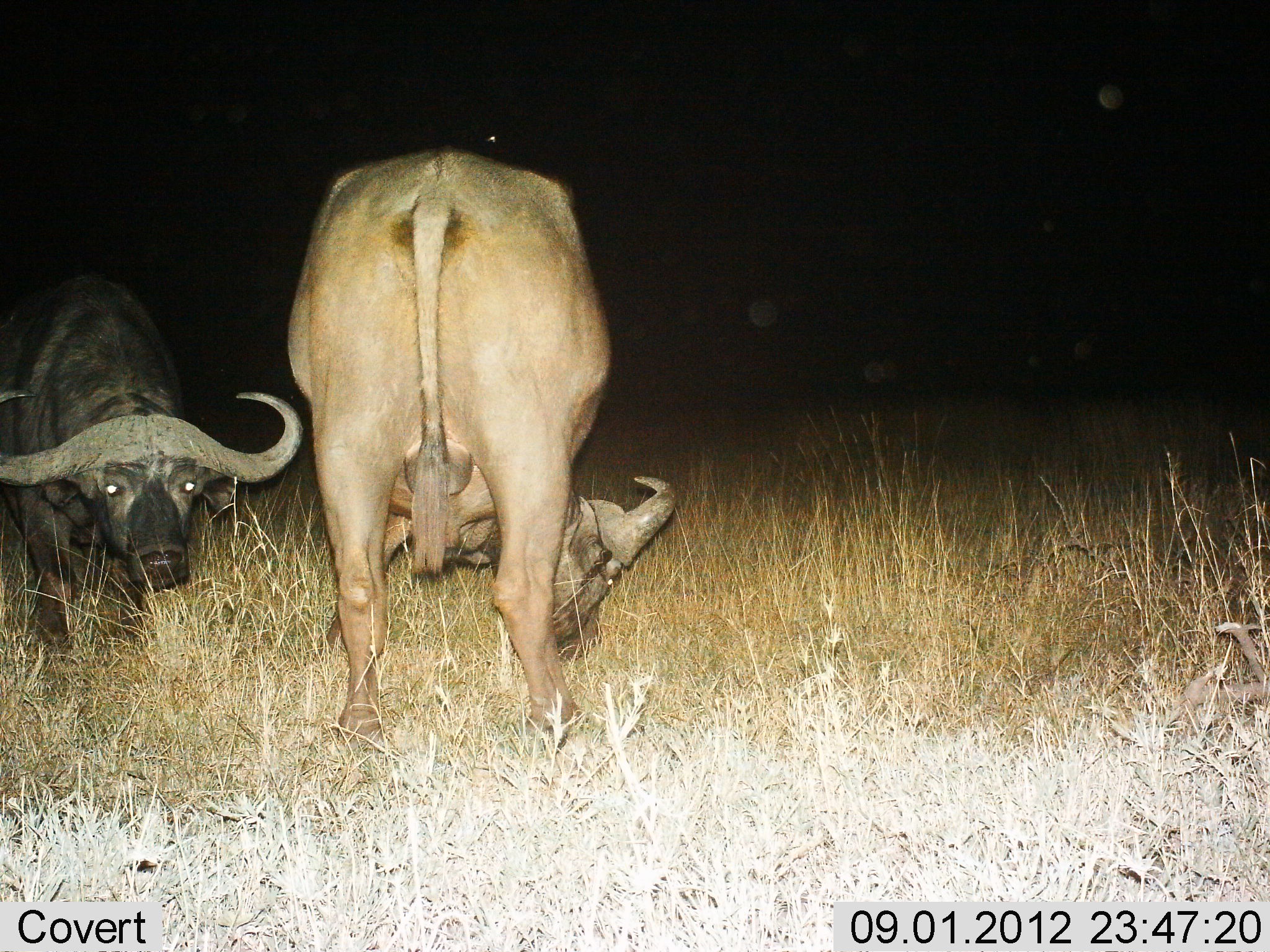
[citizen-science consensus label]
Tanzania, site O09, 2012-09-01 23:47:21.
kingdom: Animalia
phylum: Chordata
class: Mammalia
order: Artiodactyla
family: Bovidae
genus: Syncerus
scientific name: Syncerus caffer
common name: cape buffalo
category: buffalo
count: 2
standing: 70%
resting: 10%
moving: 0%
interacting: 0%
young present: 0%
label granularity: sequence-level